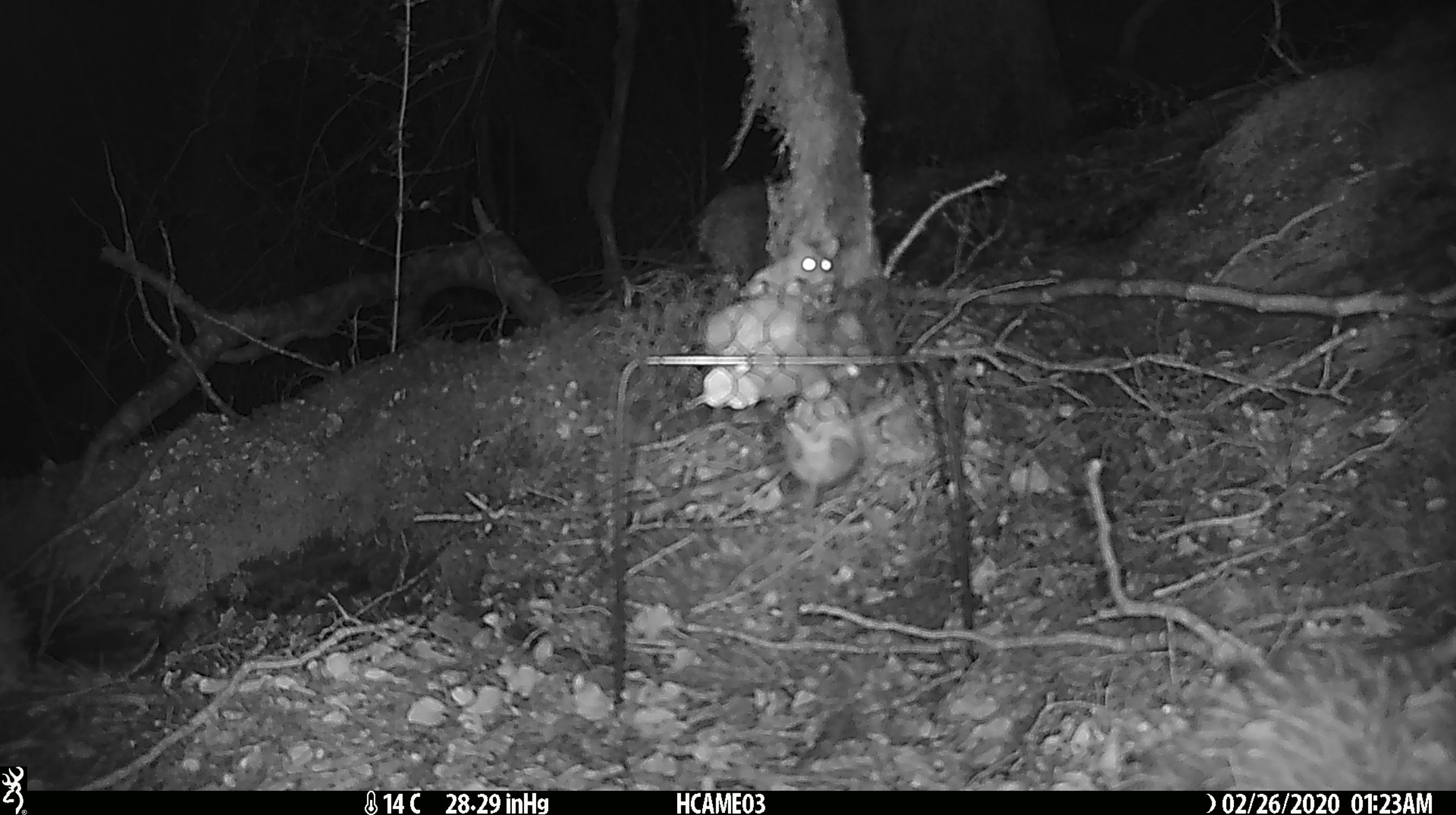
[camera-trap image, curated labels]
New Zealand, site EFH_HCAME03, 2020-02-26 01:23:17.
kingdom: Animalia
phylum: Chordata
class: Mammalia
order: Rodentia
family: Muridae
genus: Mus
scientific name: Mus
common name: mouse